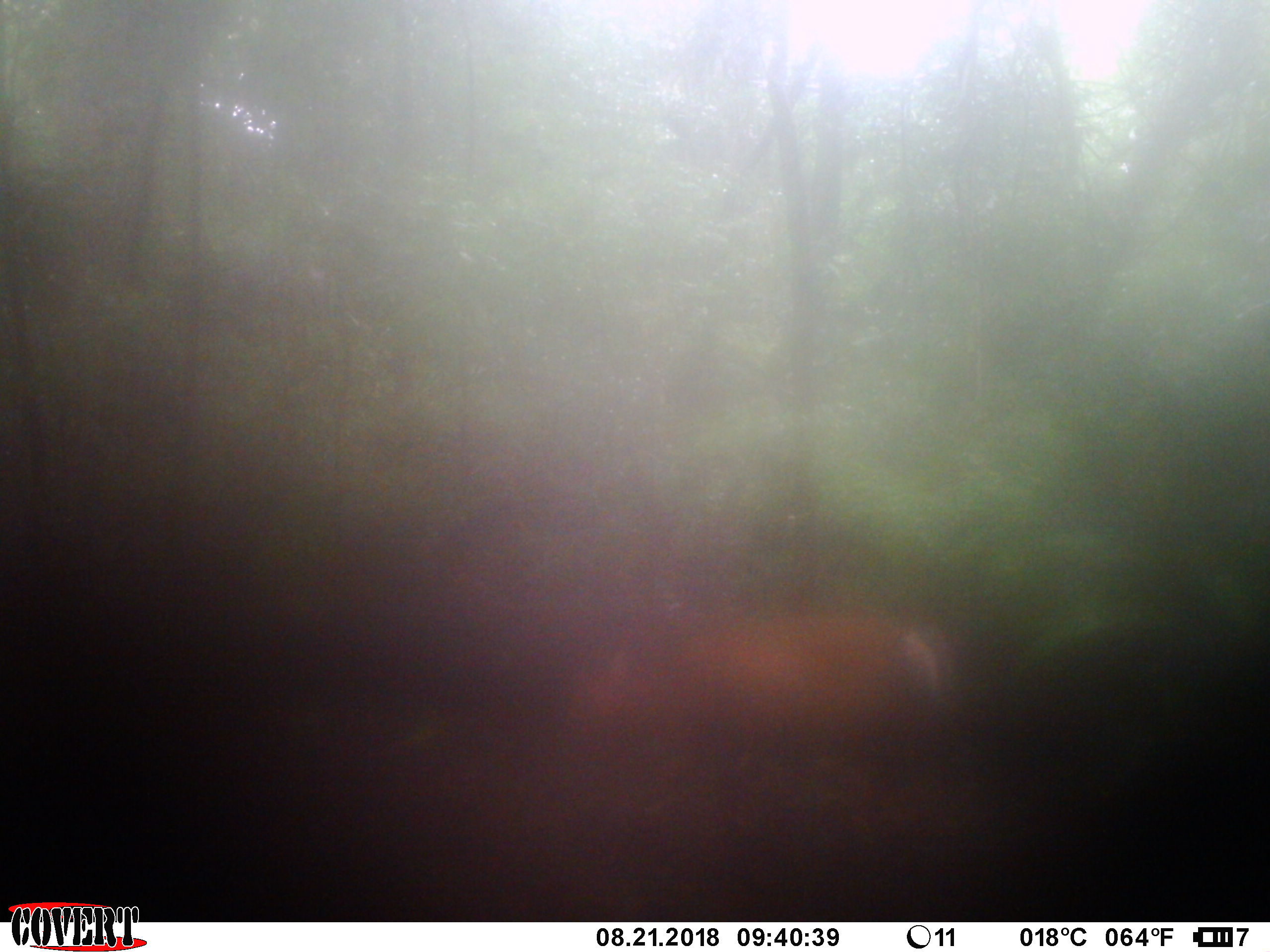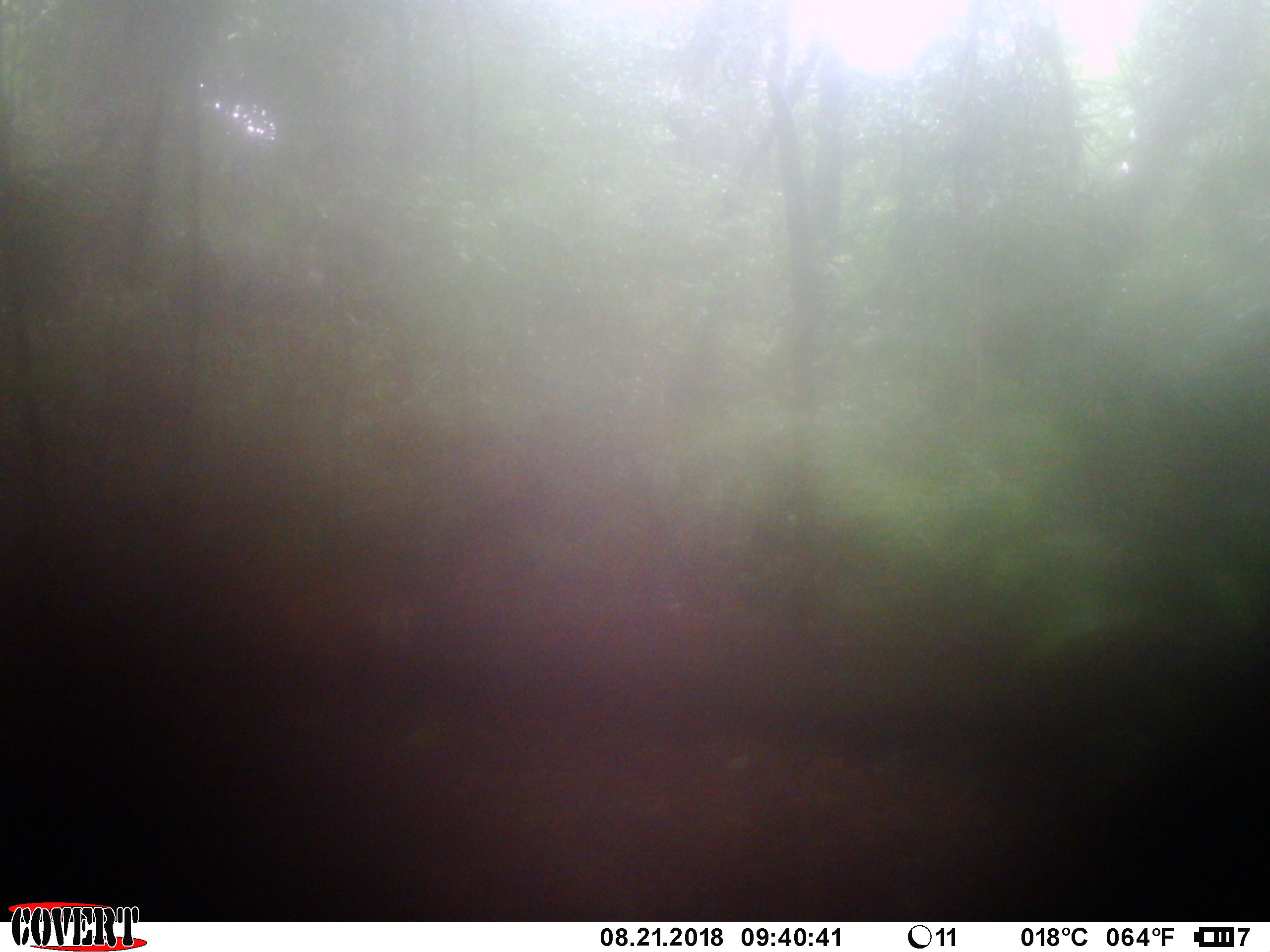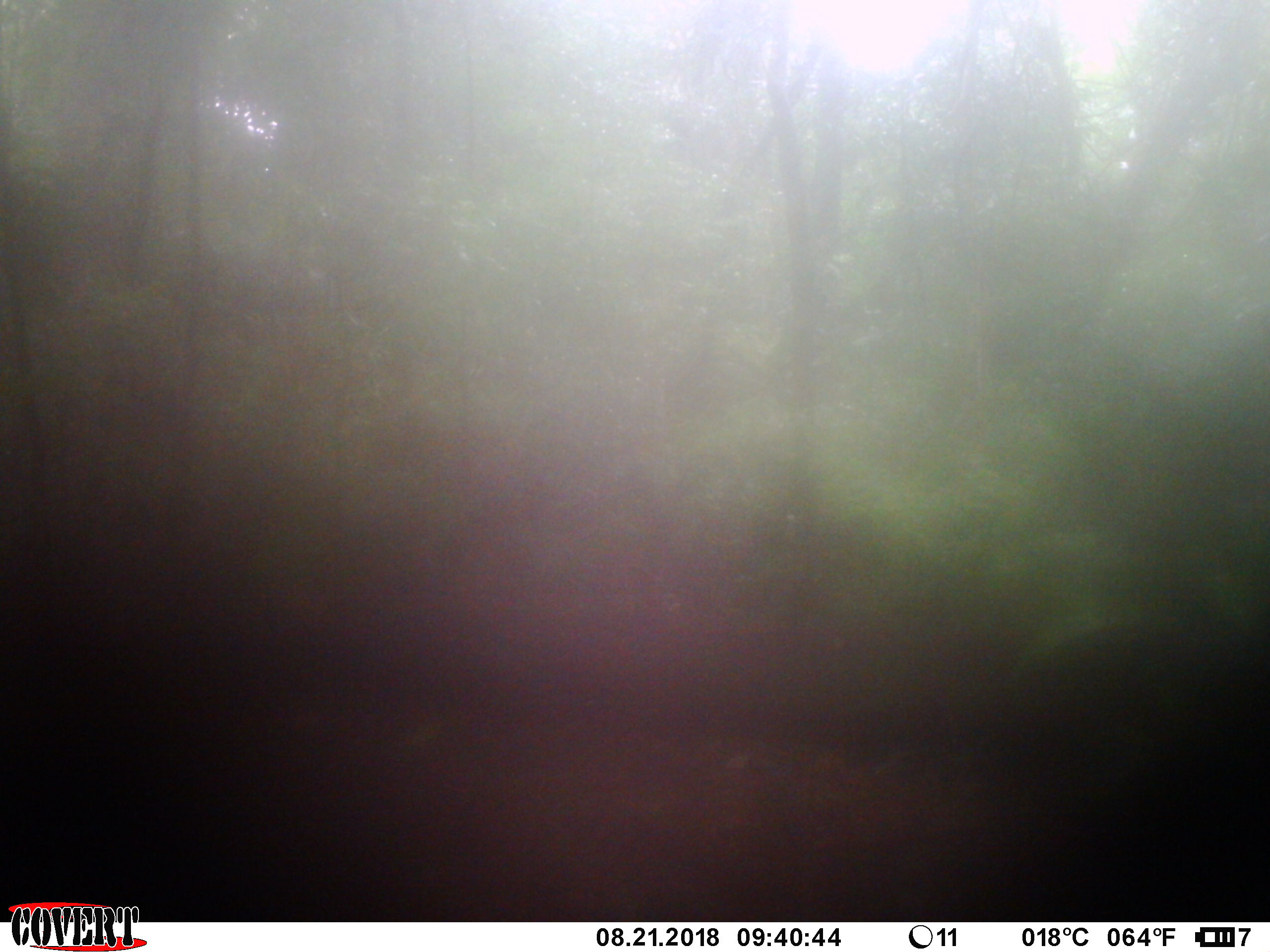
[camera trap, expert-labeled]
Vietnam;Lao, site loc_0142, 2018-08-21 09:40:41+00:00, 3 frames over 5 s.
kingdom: Animalia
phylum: Chordata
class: Mammalia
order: Artiodactyla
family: Cervidae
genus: Muntiacus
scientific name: Muntiacus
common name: muntjacs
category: unidentified muntjac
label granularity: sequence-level